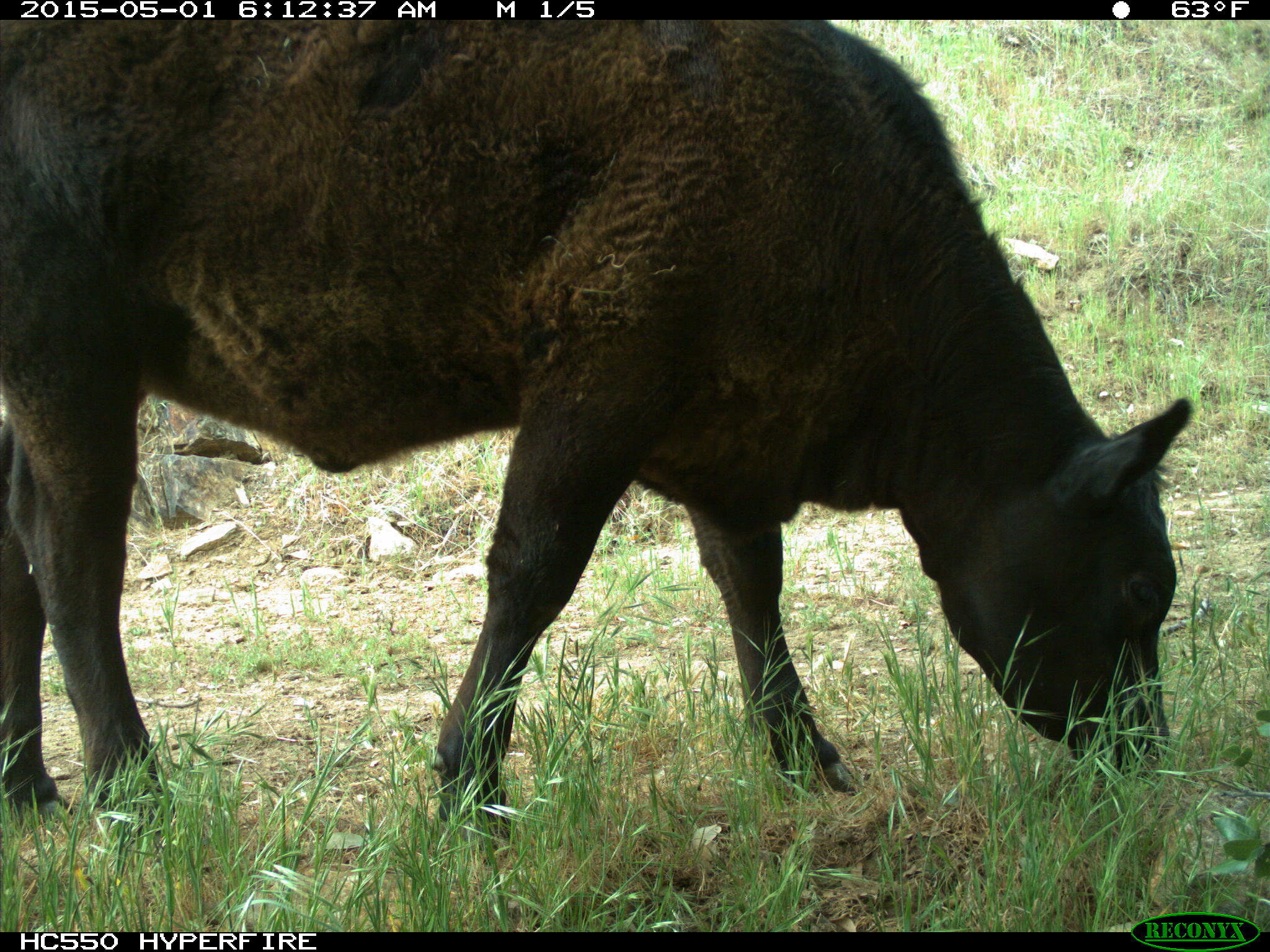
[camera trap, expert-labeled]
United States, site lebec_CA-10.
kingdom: Animalia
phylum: Chordata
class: Mammalia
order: Artiodactyla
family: Bovidae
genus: Bos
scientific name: Bos taurus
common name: domestic cow